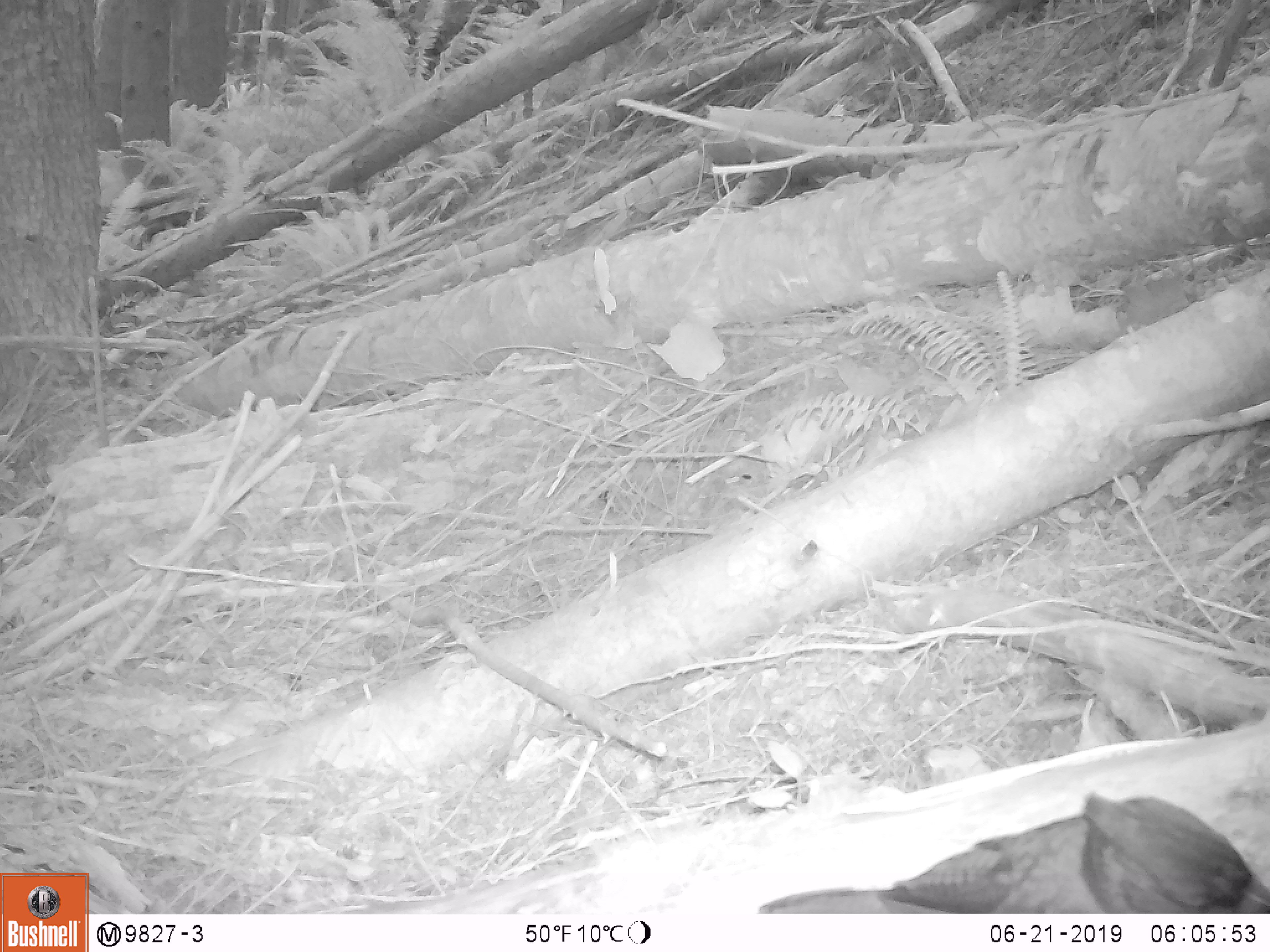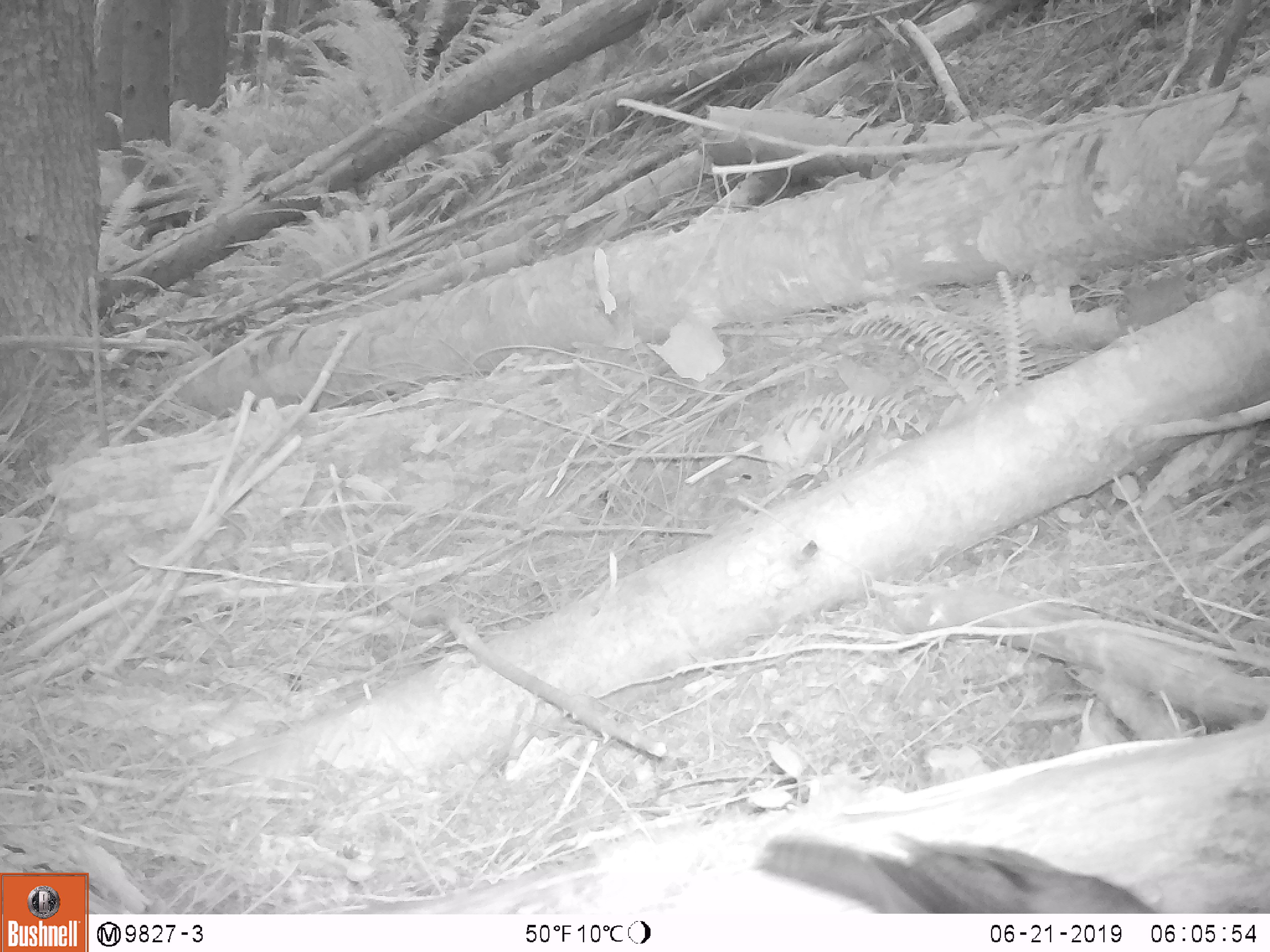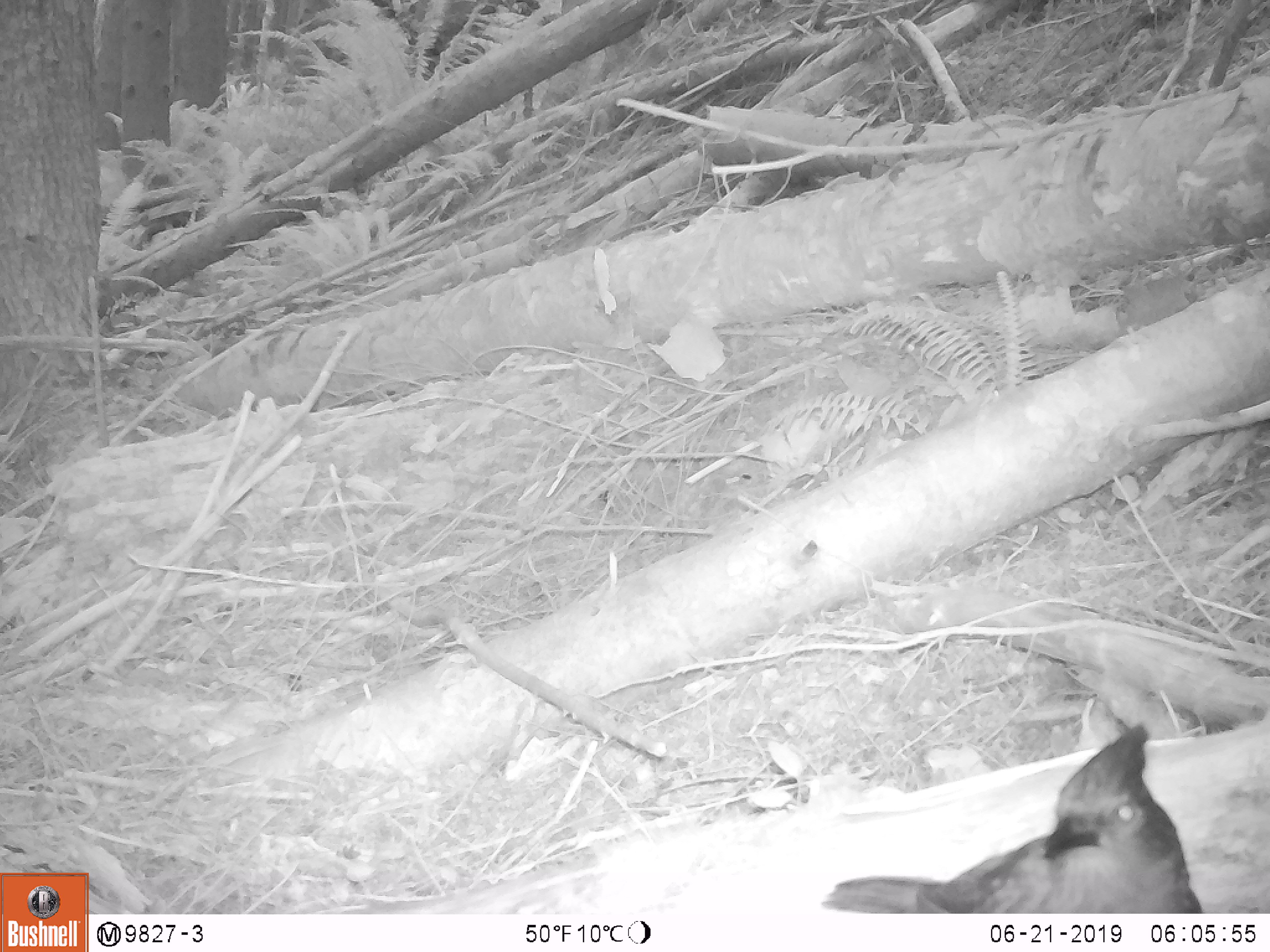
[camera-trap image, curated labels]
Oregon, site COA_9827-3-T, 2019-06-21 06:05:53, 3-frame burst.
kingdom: Animalia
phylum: Chordata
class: Aves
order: Passeriformes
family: Corvidae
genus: Cyanocitta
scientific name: Cyanocitta stelleri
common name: steller's jay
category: stellers jay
Stellers jay (steller's jay) (Cyanocitta stelleri).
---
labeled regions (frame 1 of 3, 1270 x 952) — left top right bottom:
stellers jay: 762 789 1265 911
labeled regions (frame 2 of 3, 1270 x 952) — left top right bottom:
stellers jay: 748 827 1156 912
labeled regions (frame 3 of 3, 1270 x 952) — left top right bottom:
stellers jay: 826 715 1211 910